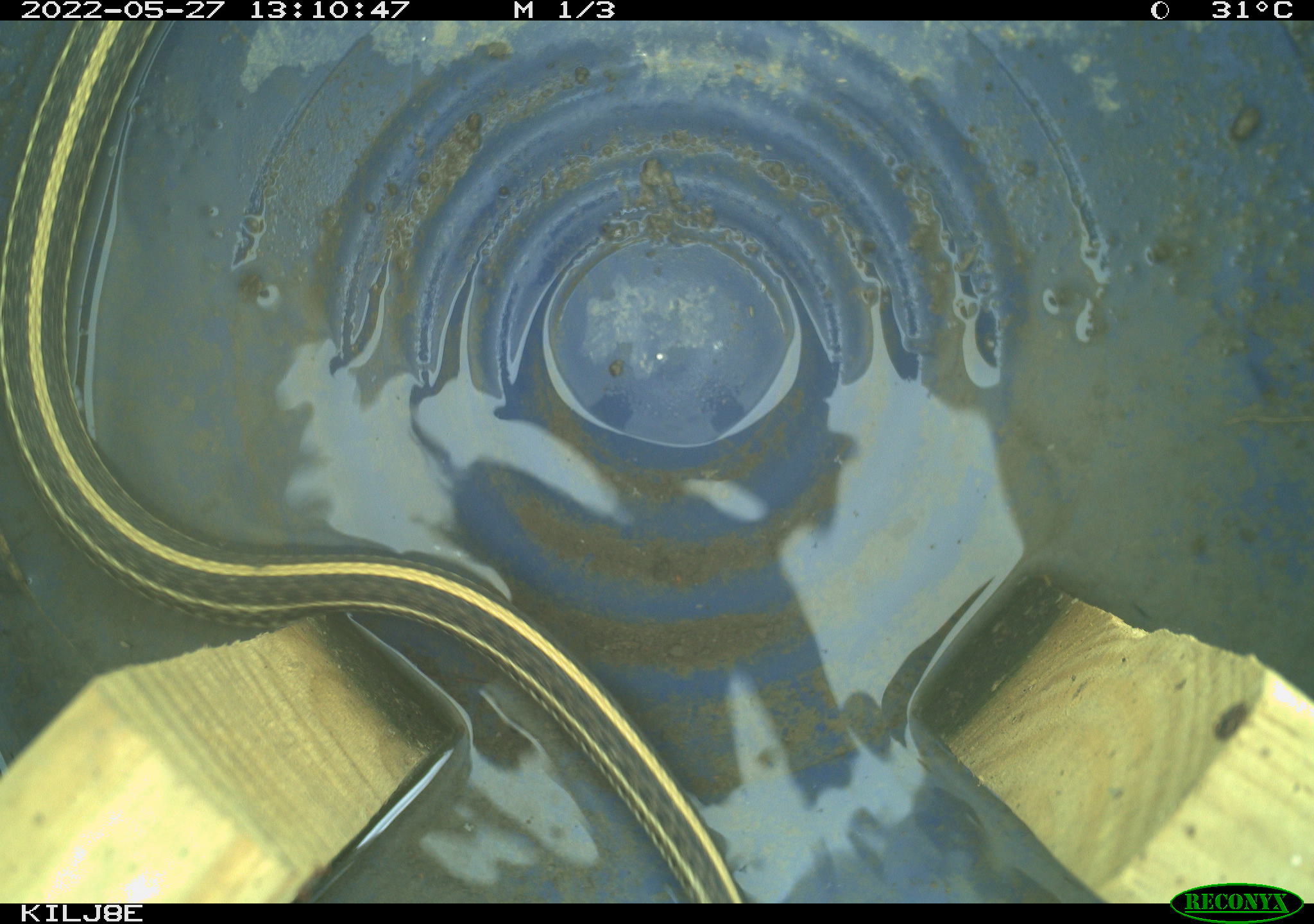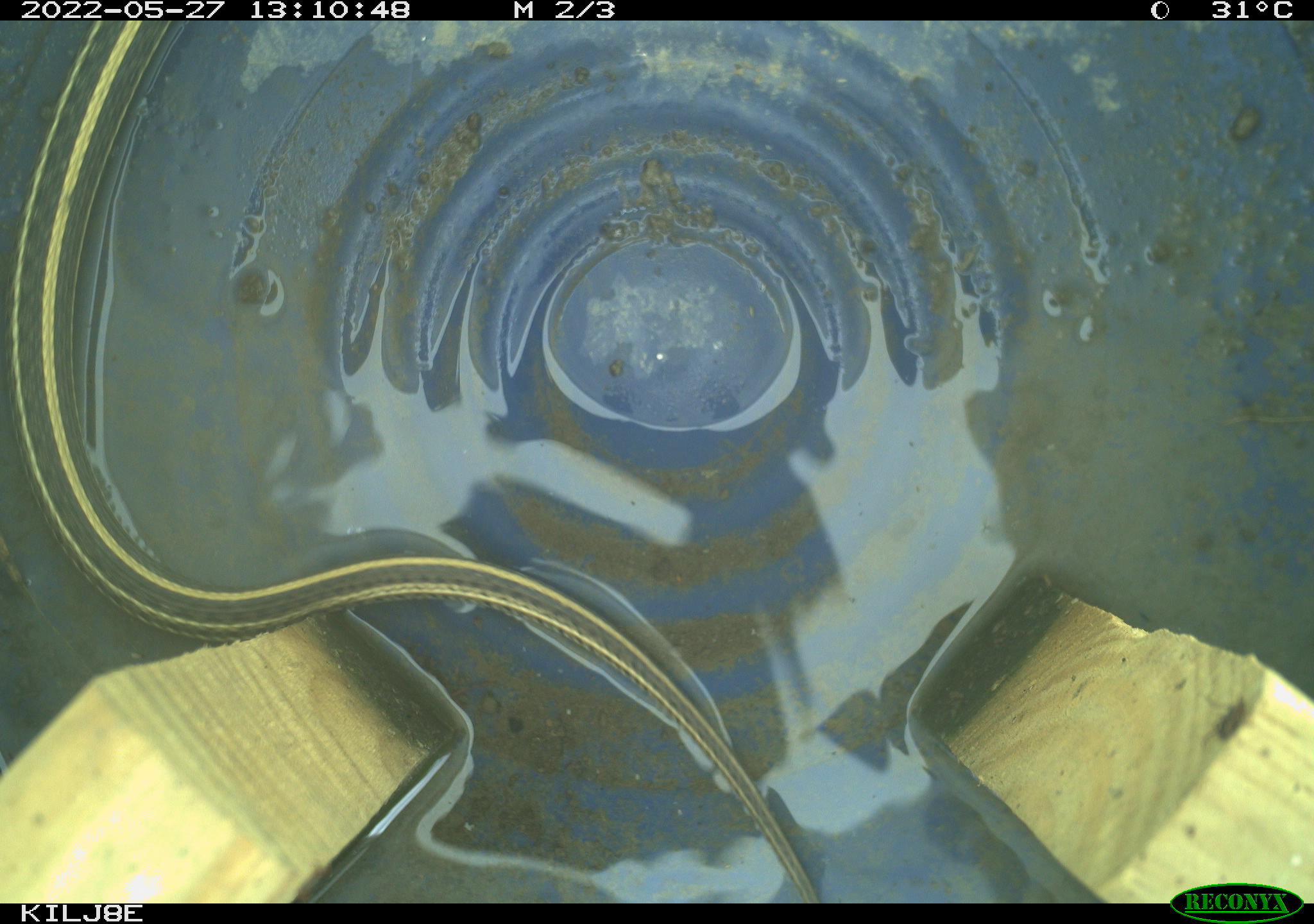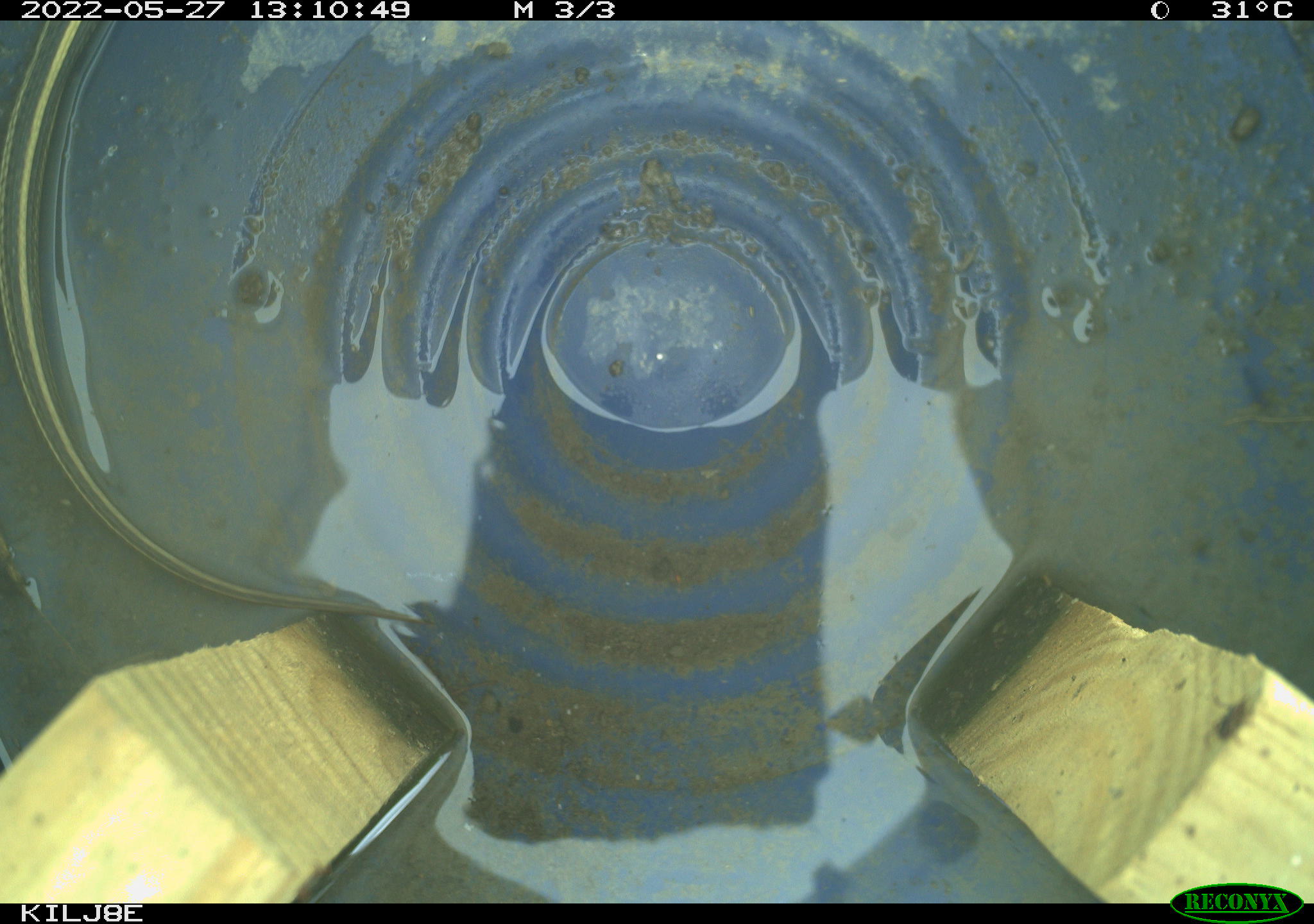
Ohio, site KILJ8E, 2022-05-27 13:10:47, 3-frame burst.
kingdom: Animalia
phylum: Chordata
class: Reptilia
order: Squamata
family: Colubridae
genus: Thamnophis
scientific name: Thamnophis radix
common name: plains gartersnake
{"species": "plains gartersnake (Thamnophis radix)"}